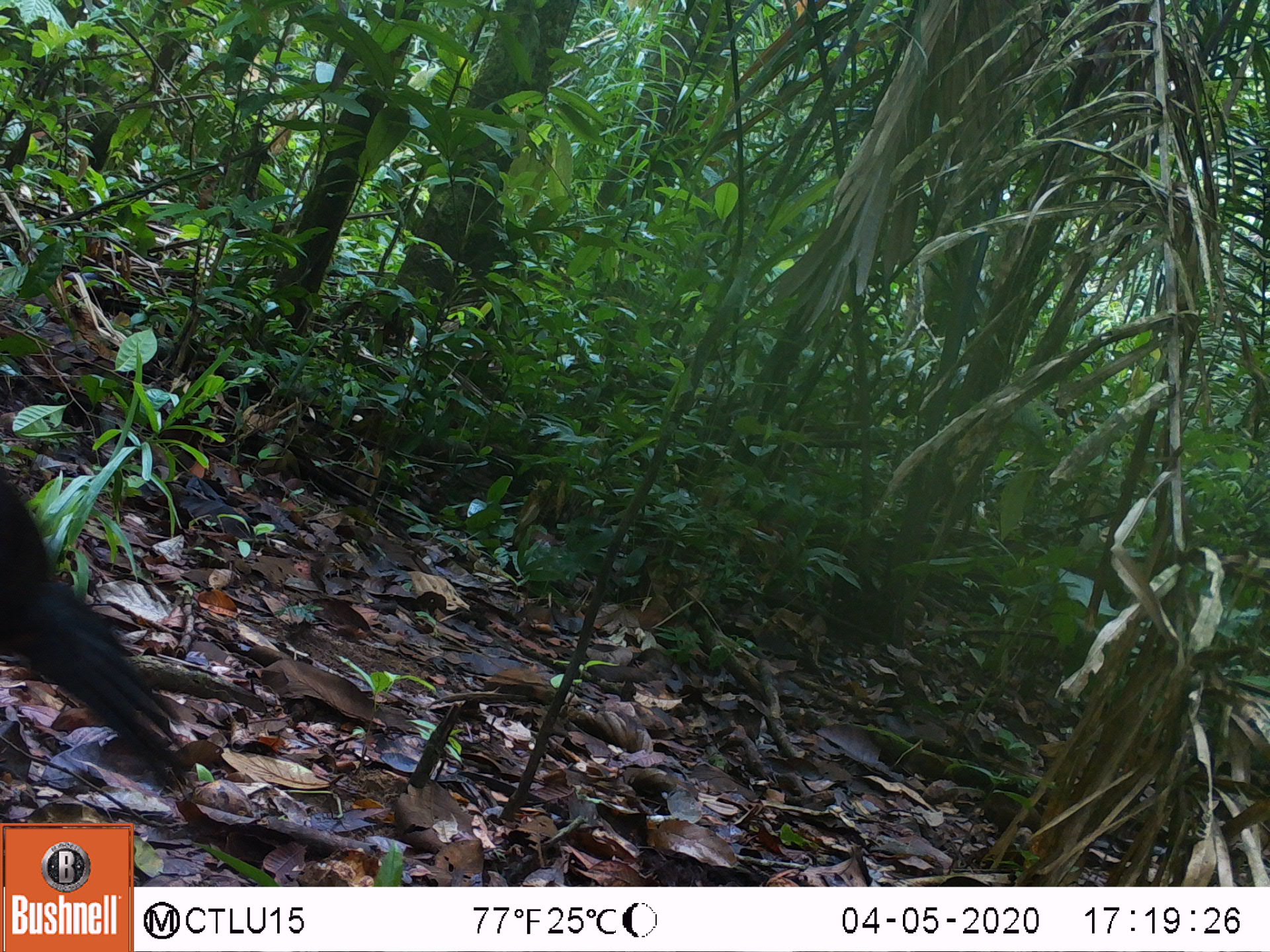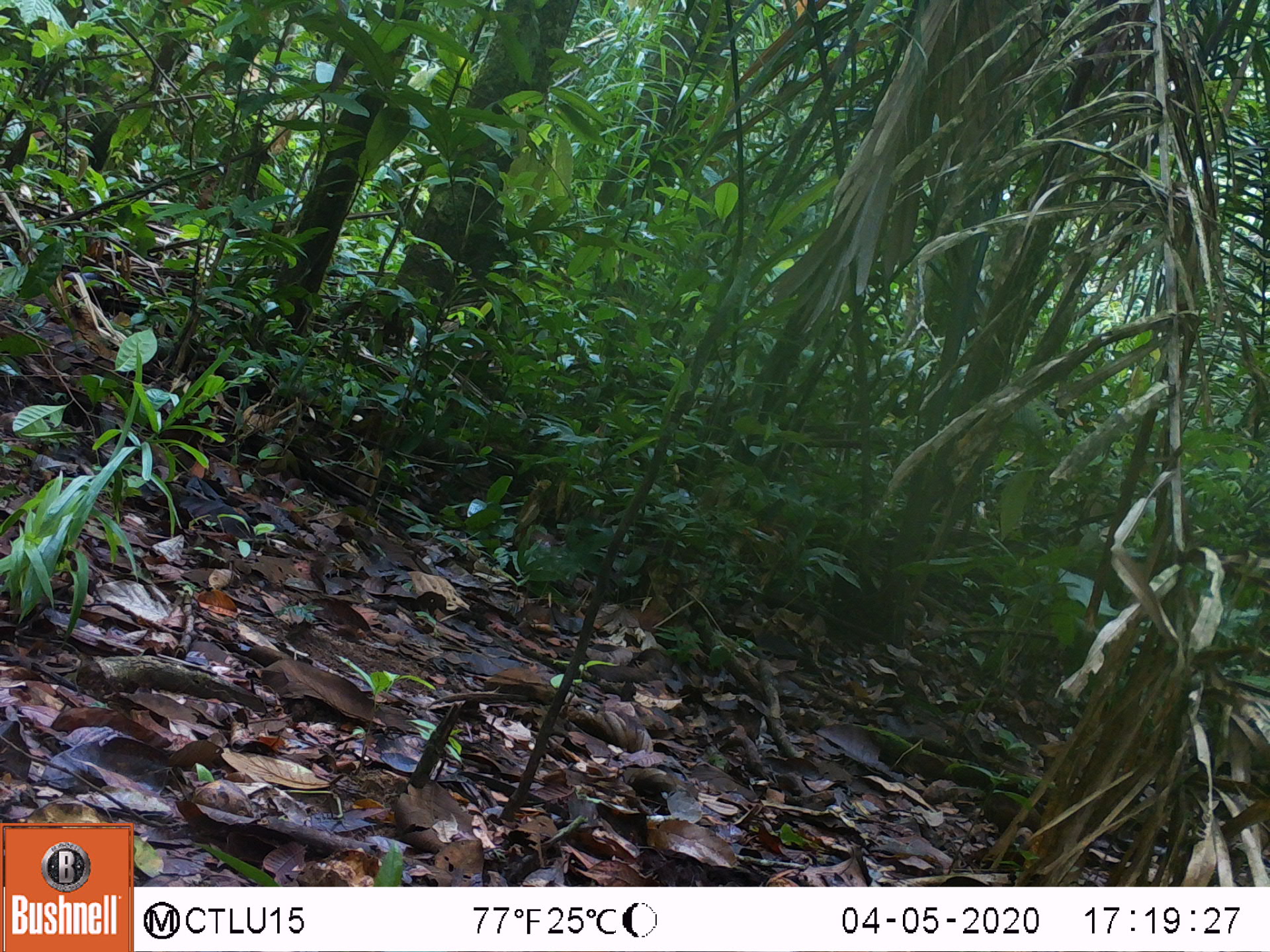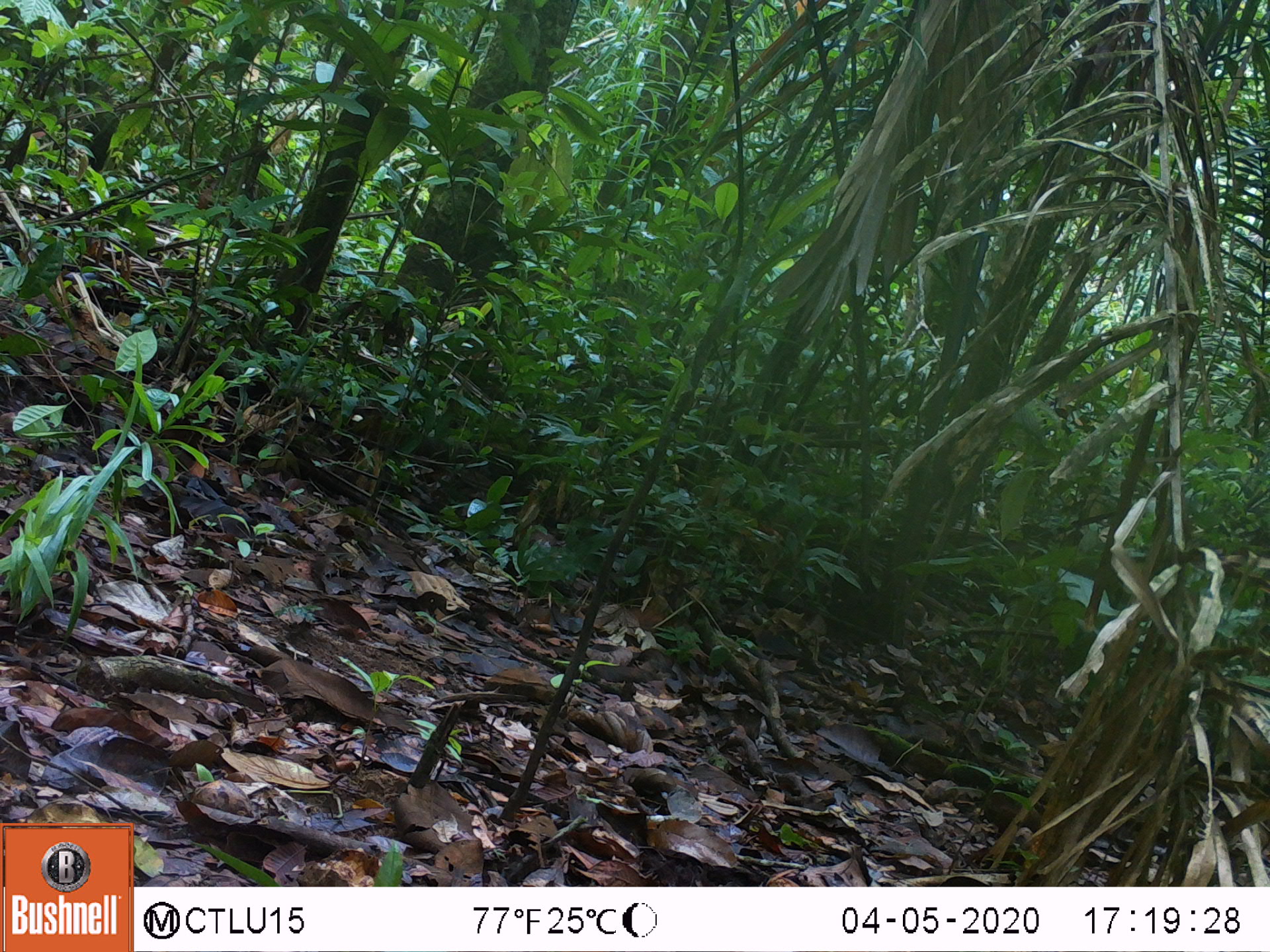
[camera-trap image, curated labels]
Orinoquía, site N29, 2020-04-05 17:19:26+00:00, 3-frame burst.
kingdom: Animalia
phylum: Chordata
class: Aves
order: Galliformes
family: Cracidae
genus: Mitu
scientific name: Mitu salvini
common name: salvin's currasow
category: salvins curassow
Salvins curassow (salvin's currasow) (Mitu salvini).